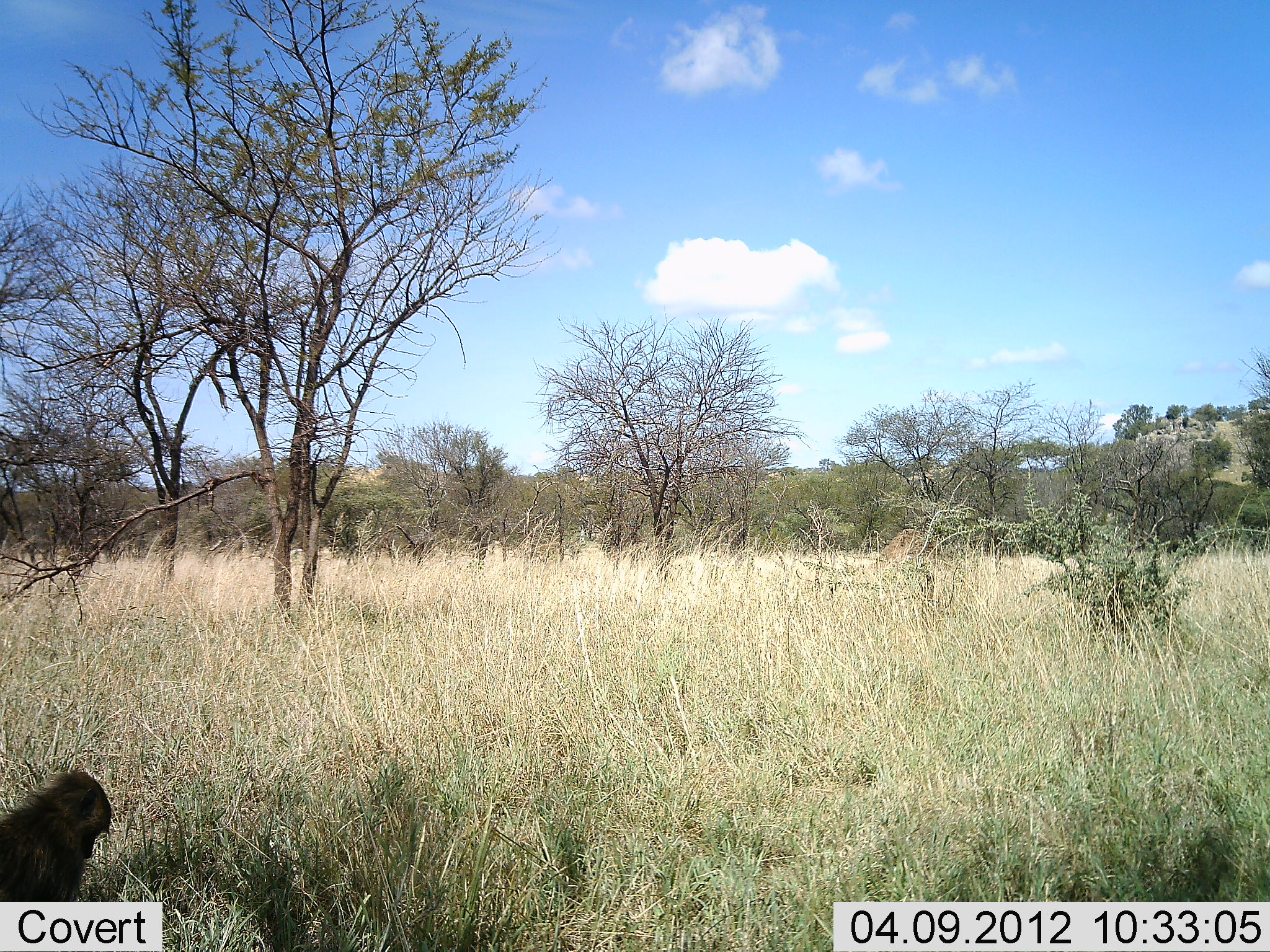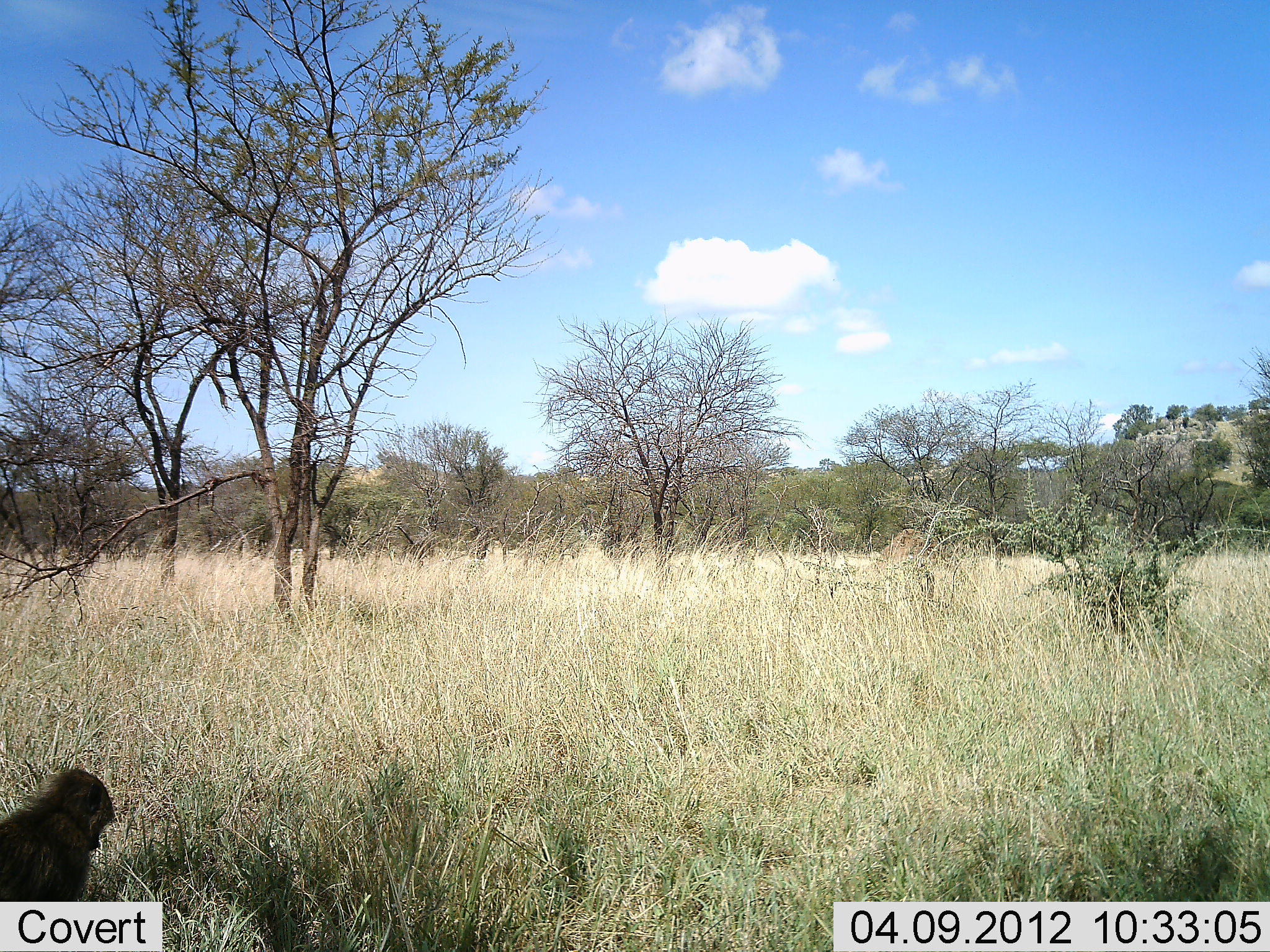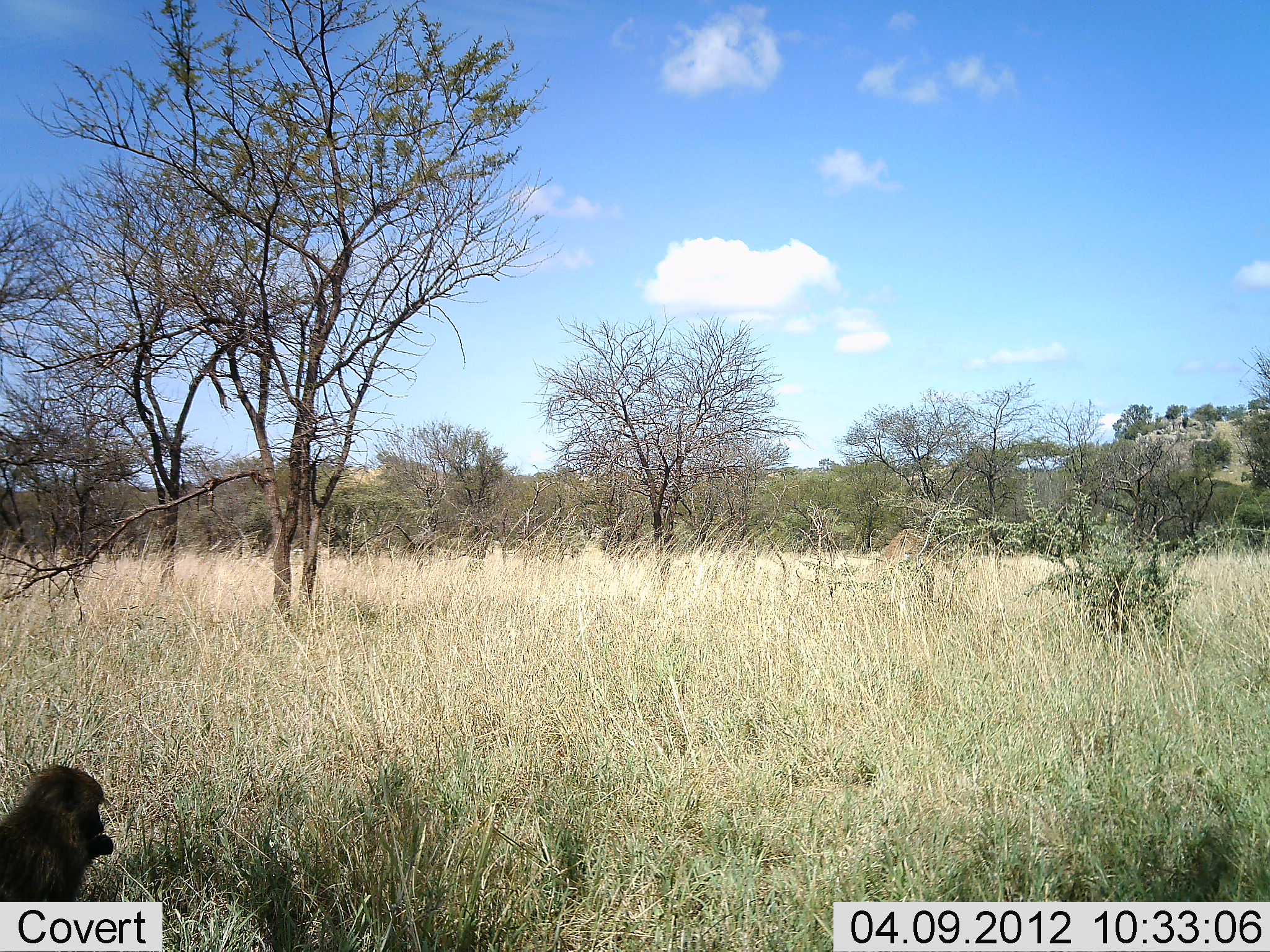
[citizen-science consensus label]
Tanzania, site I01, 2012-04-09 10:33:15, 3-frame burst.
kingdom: Animalia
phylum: Chordata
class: Mammalia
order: Primates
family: Cercopithecidae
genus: Papio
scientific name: Papio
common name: baboon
Baboon (Papio), count 1. Behavior (volunteer vote fractions): standing 7%, resting 50%, moving 14%, interacting 0%. Young present (vote fraction): 7%. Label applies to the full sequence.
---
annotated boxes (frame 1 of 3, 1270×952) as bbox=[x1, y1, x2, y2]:
animal: bbox=[0, 768, 112, 901]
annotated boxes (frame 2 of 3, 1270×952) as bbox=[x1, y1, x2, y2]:
animal: bbox=[0, 760, 116, 901]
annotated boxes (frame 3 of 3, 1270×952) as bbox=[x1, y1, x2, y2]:
animal: bbox=[0, 764, 119, 901]